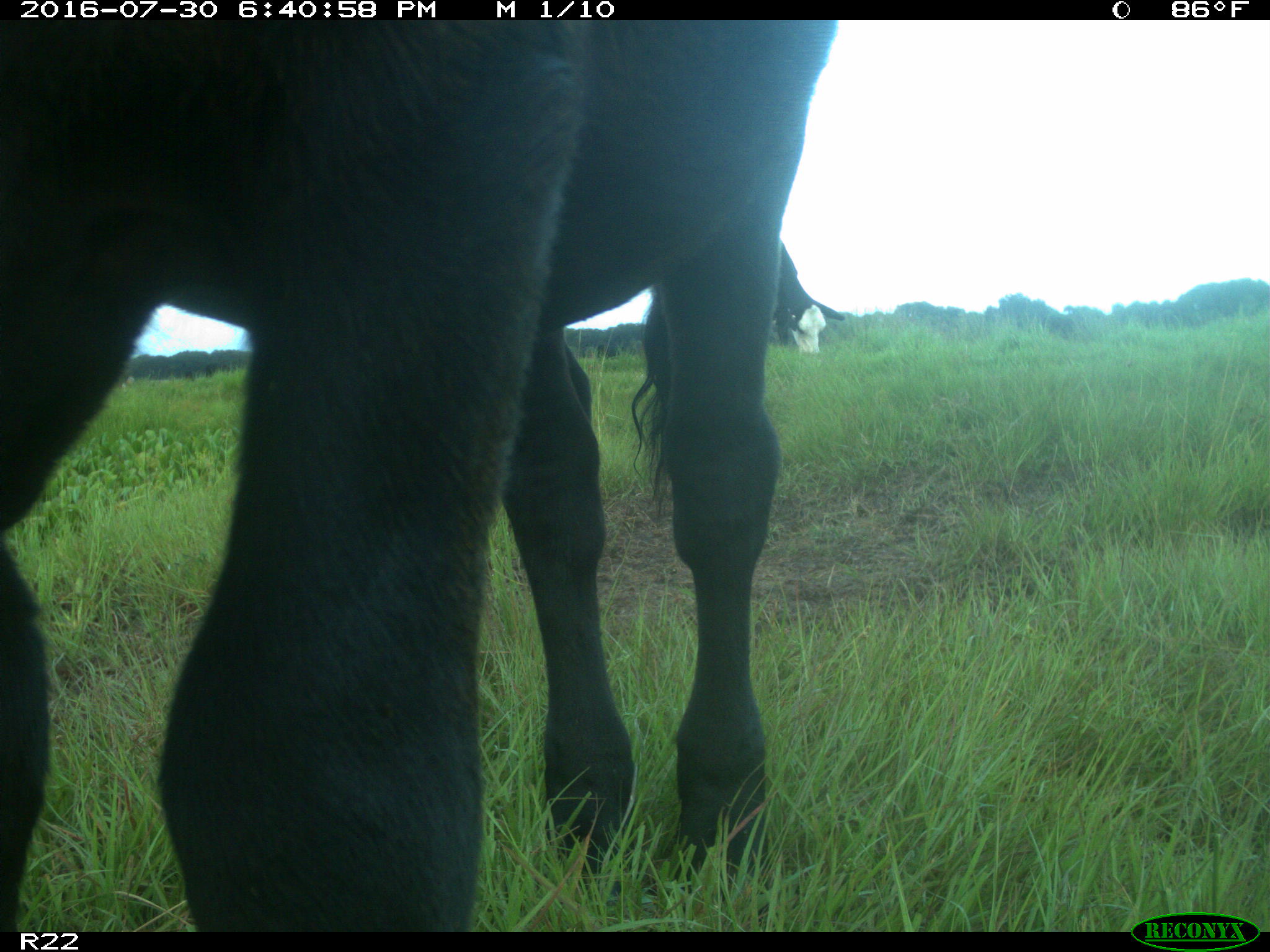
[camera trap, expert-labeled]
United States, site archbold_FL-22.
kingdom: Animalia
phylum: Chordata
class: Mammalia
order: Artiodactyla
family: Bovidae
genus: Bos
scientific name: Bos taurus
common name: domestic cow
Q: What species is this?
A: Bos taurus (domestic cow).